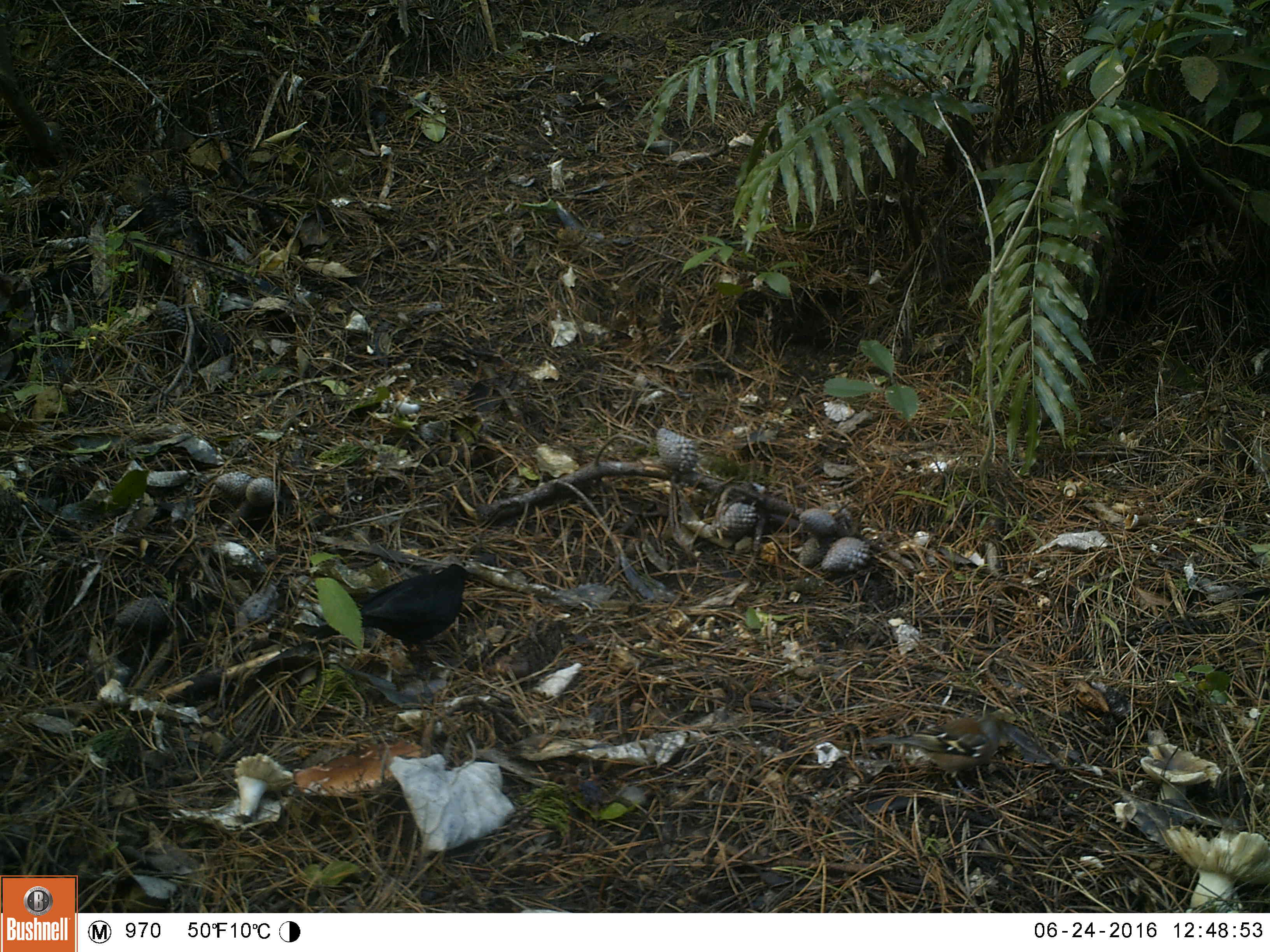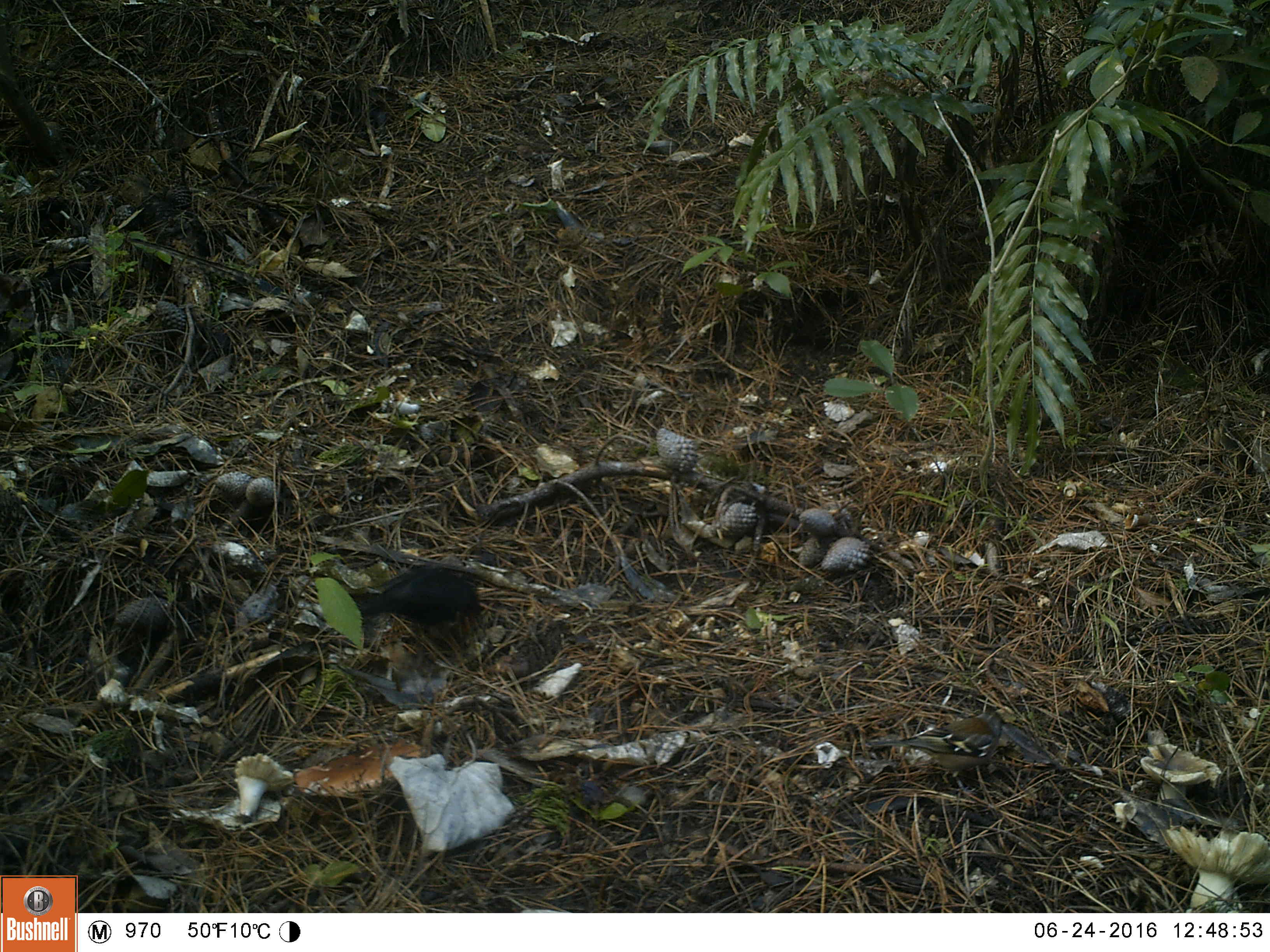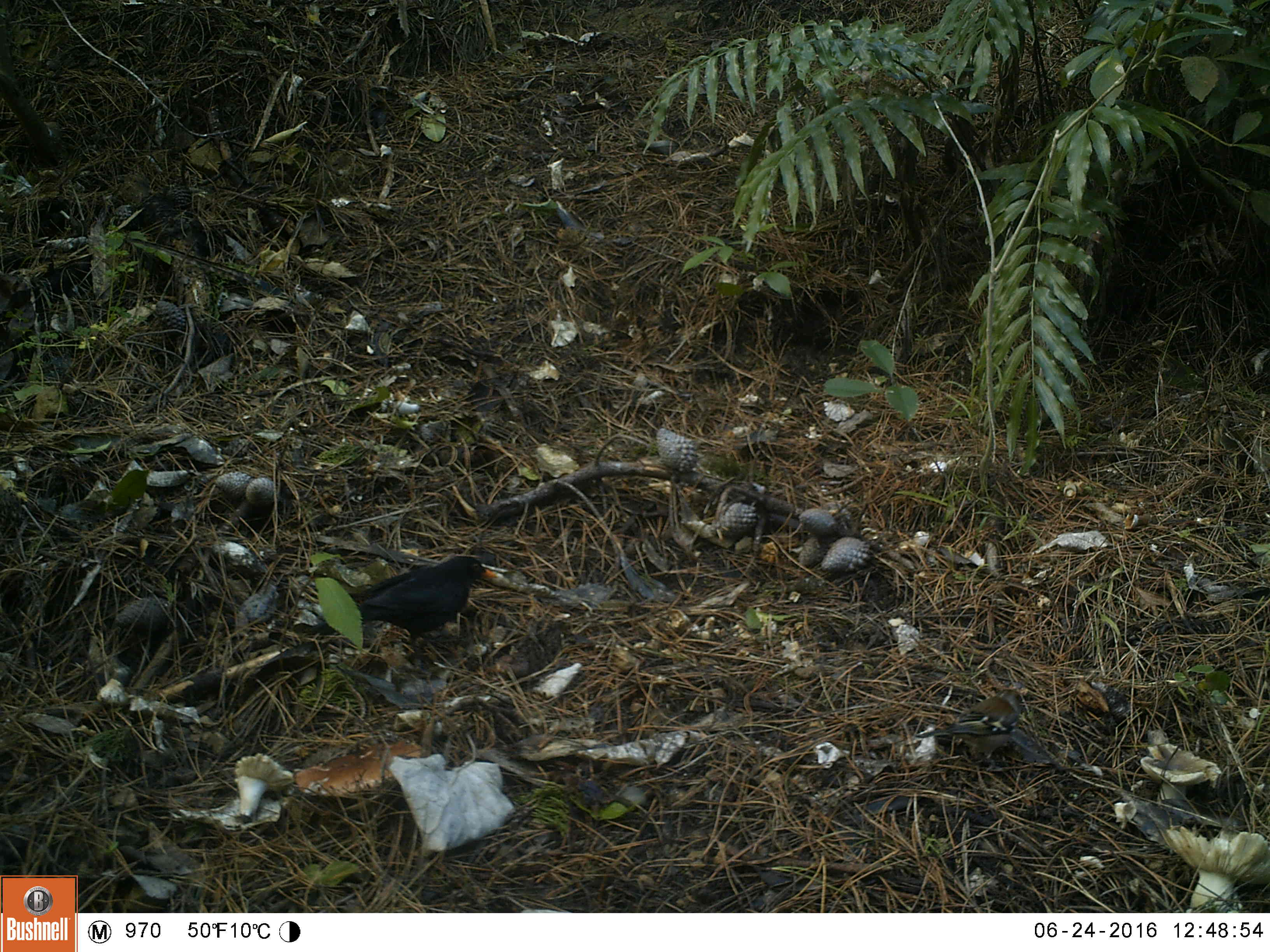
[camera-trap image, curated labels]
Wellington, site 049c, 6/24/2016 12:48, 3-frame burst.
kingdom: Animalia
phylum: Chordata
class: Aves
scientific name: Aves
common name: bird